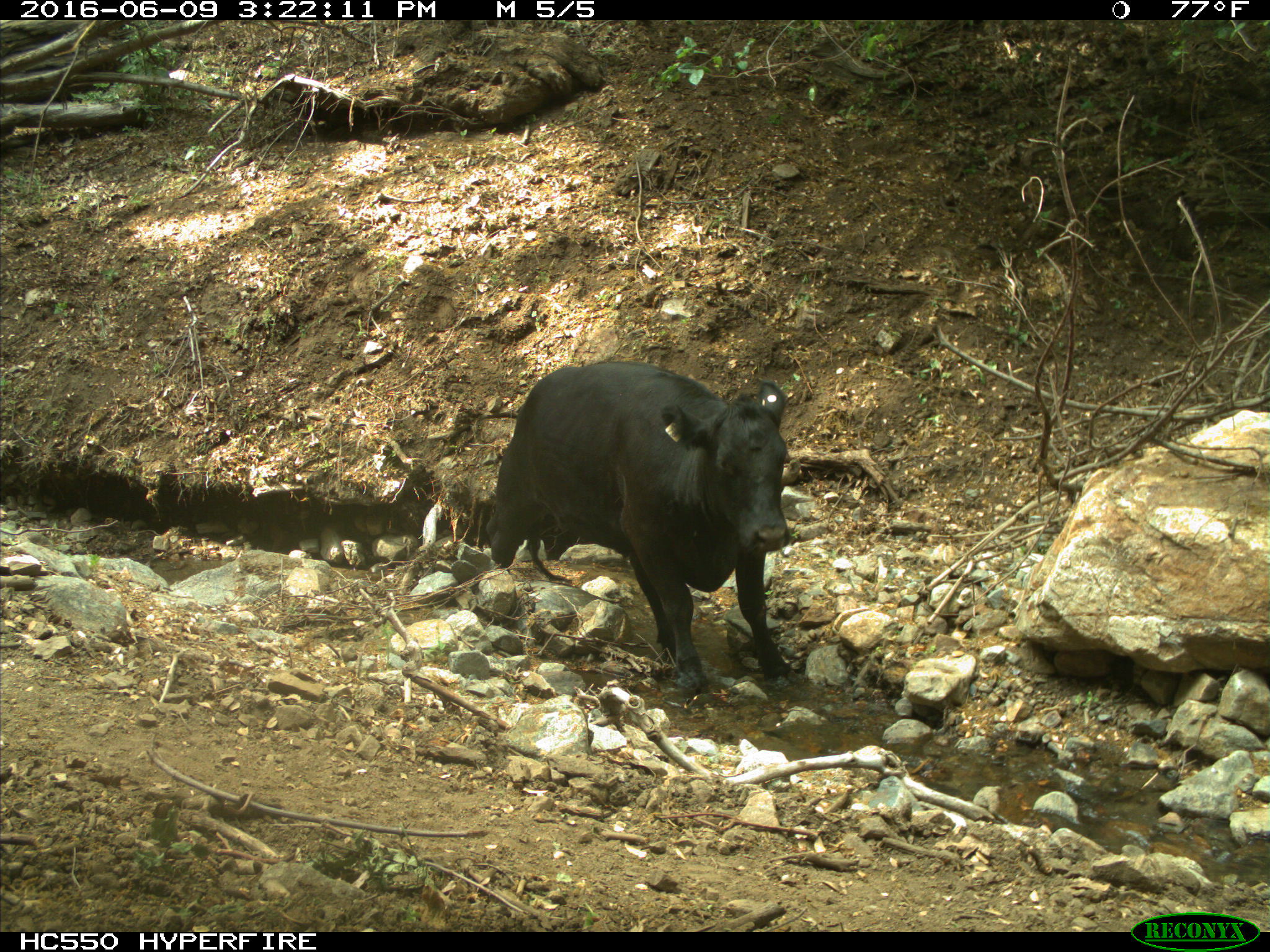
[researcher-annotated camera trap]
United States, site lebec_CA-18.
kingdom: Animalia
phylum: Chordata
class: Mammalia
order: Artiodactyla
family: Bovidae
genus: Bos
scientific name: Bos taurus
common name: domestic cow